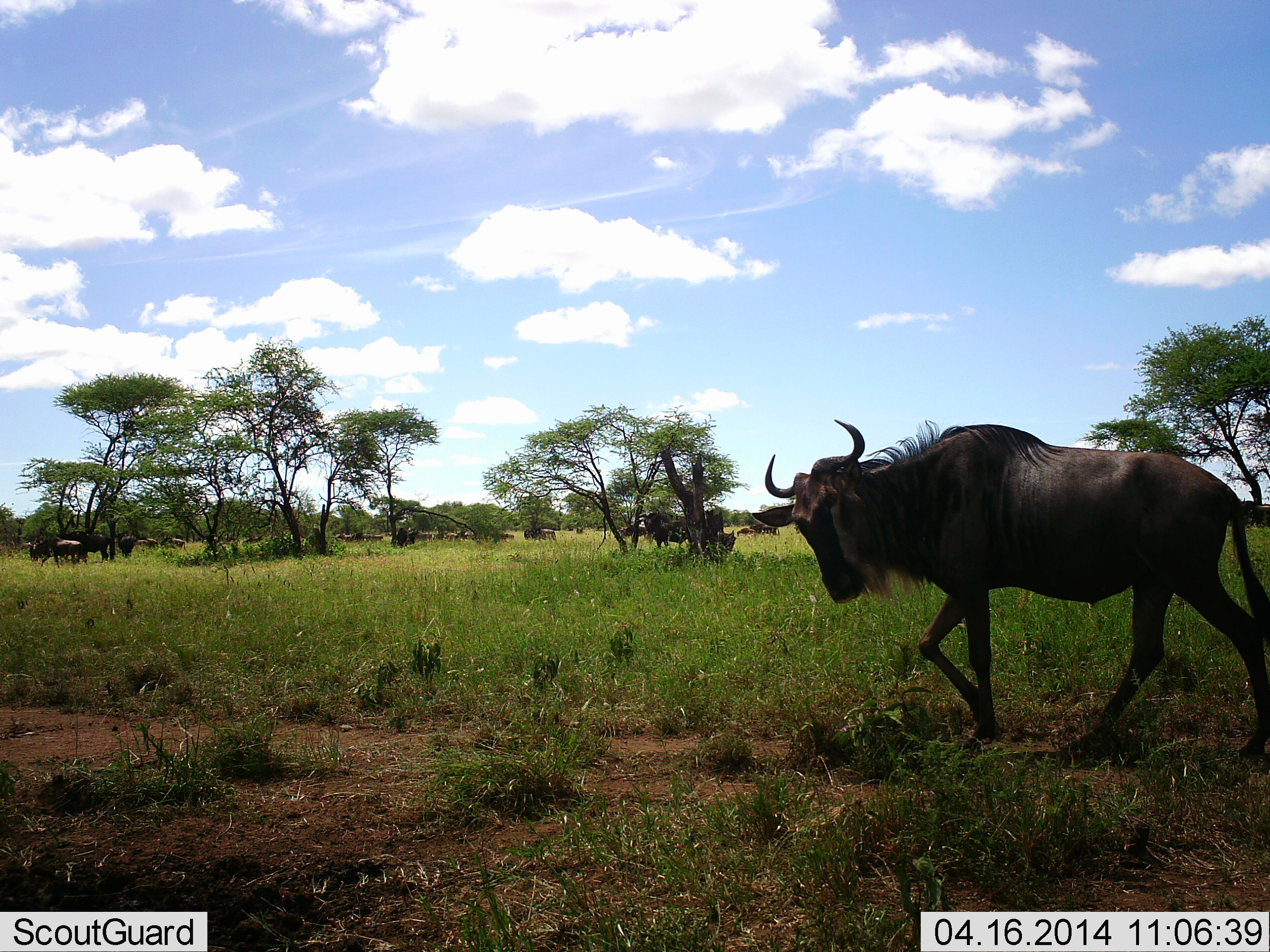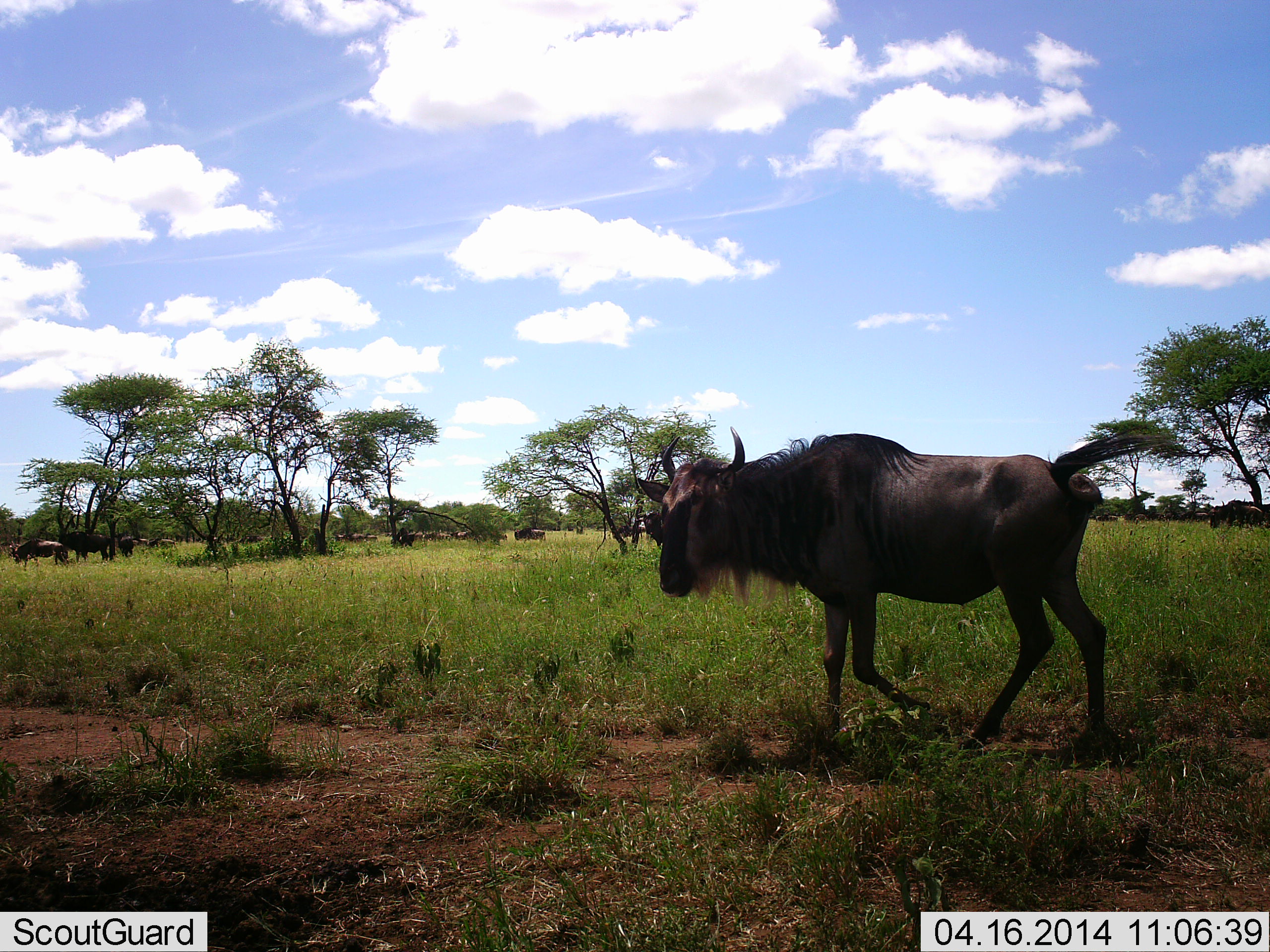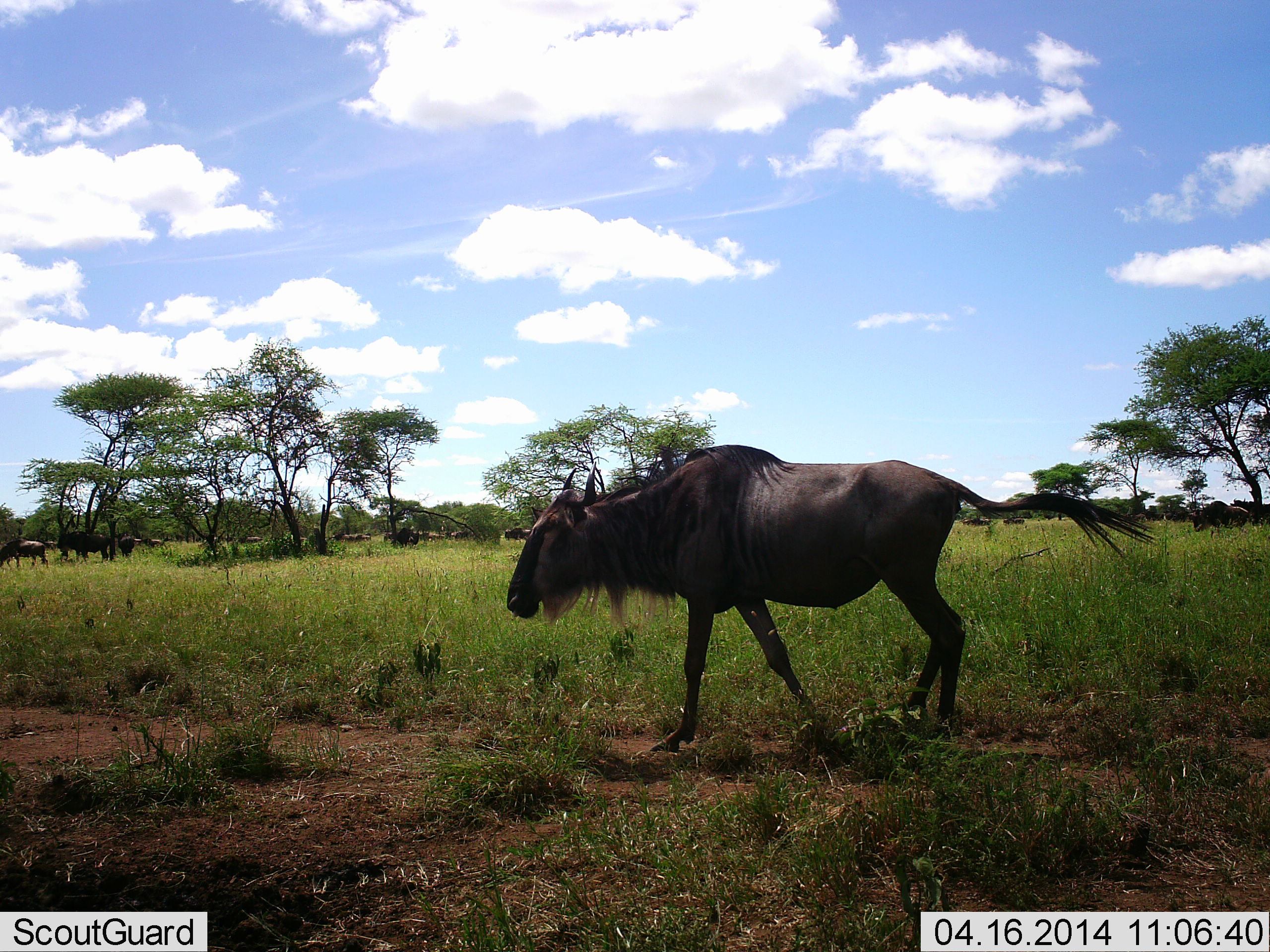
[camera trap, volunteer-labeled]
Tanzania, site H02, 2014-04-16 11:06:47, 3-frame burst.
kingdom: Animalia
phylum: Chordata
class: Mammalia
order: Artiodactyla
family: Bovidae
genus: Connochaetes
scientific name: Connochaetes taurinus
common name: blue wildebeest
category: wildebeest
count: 11-50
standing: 9%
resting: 0%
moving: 100%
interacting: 0%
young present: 0%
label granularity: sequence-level